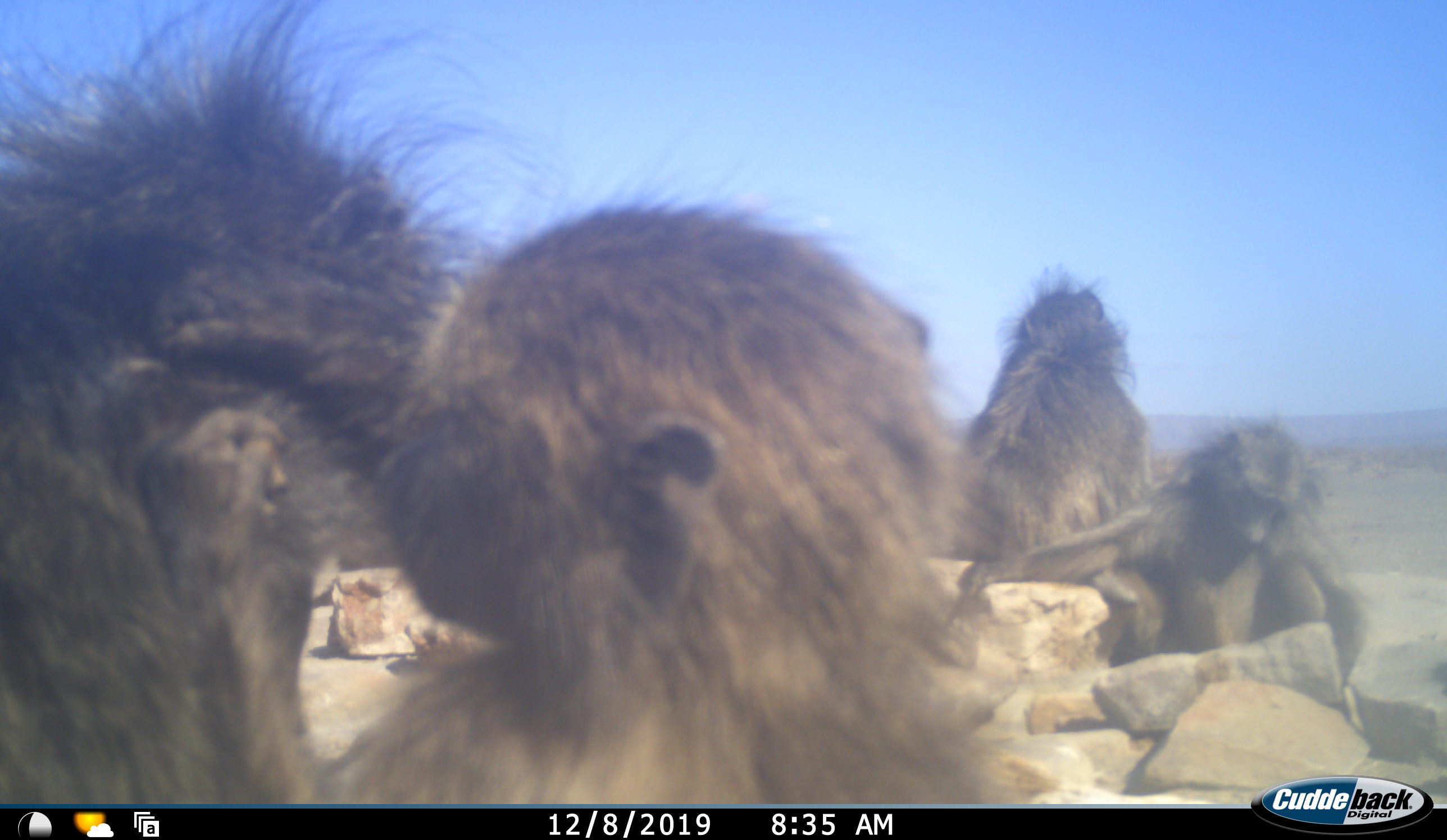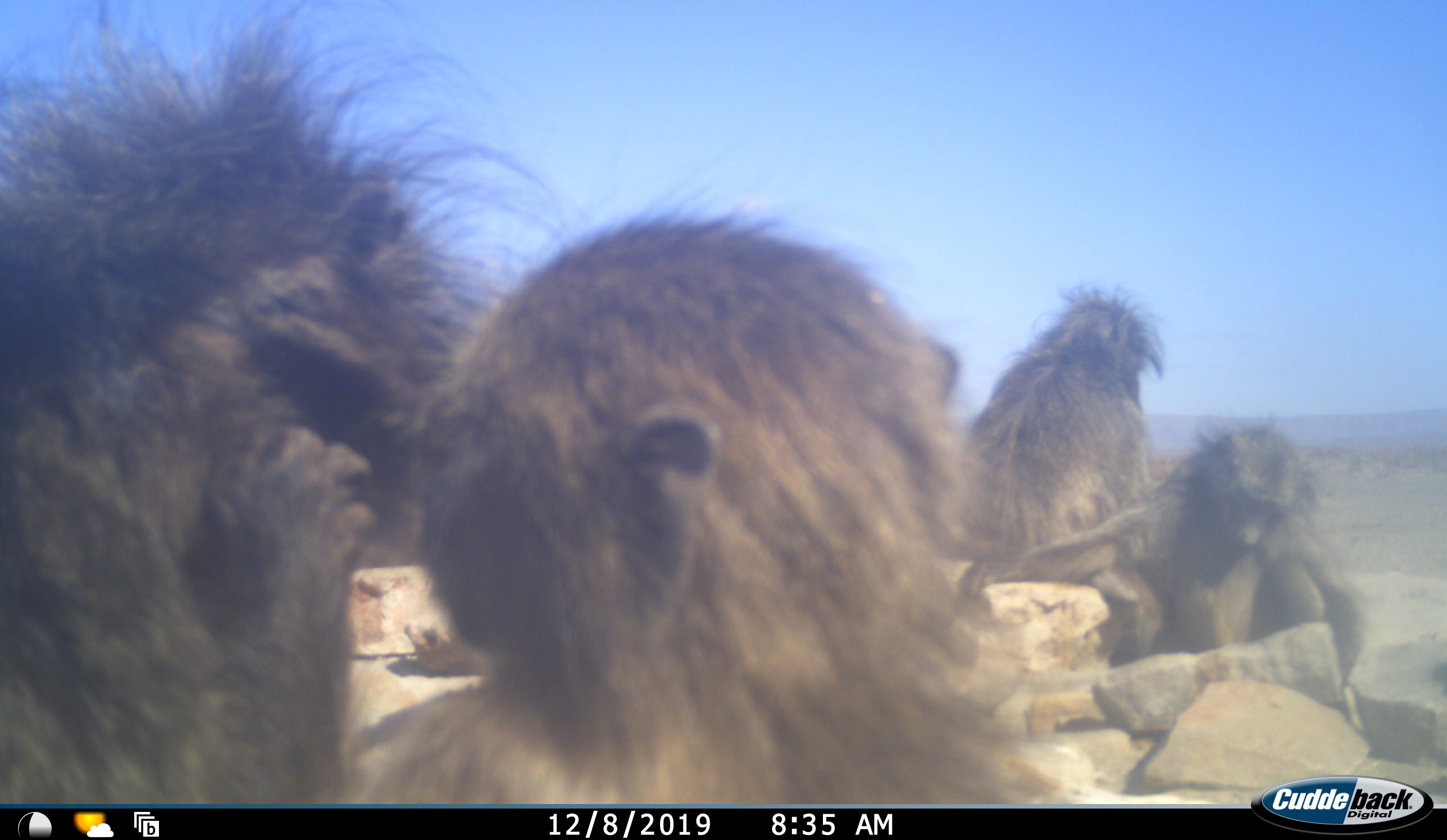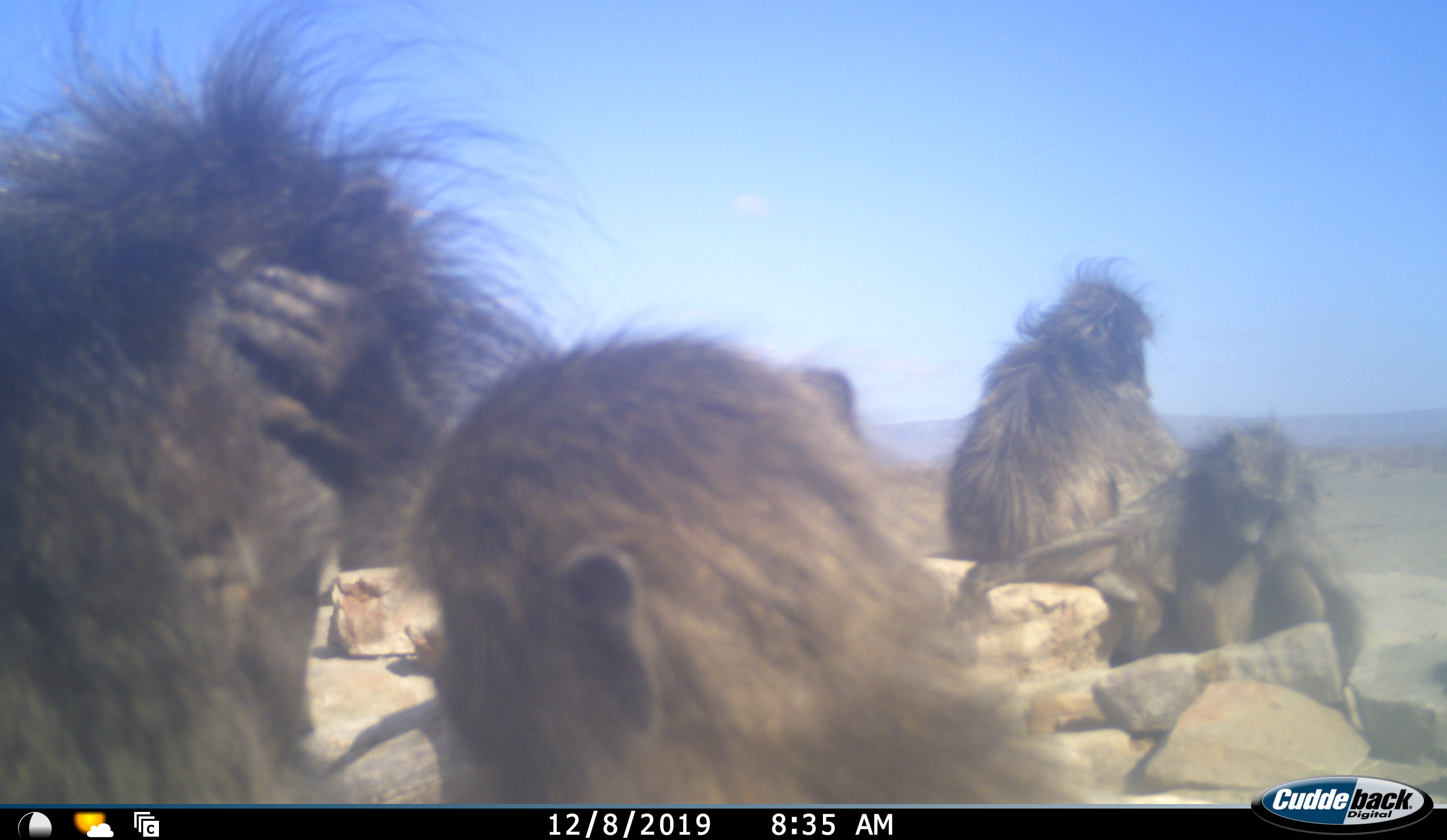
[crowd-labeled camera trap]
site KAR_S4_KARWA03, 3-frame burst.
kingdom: Animalia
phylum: Chordata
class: Mammalia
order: Primates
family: Cercopithecidae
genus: Papio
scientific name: Papio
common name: baboon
Baboon (Papio), count 5. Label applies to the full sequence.